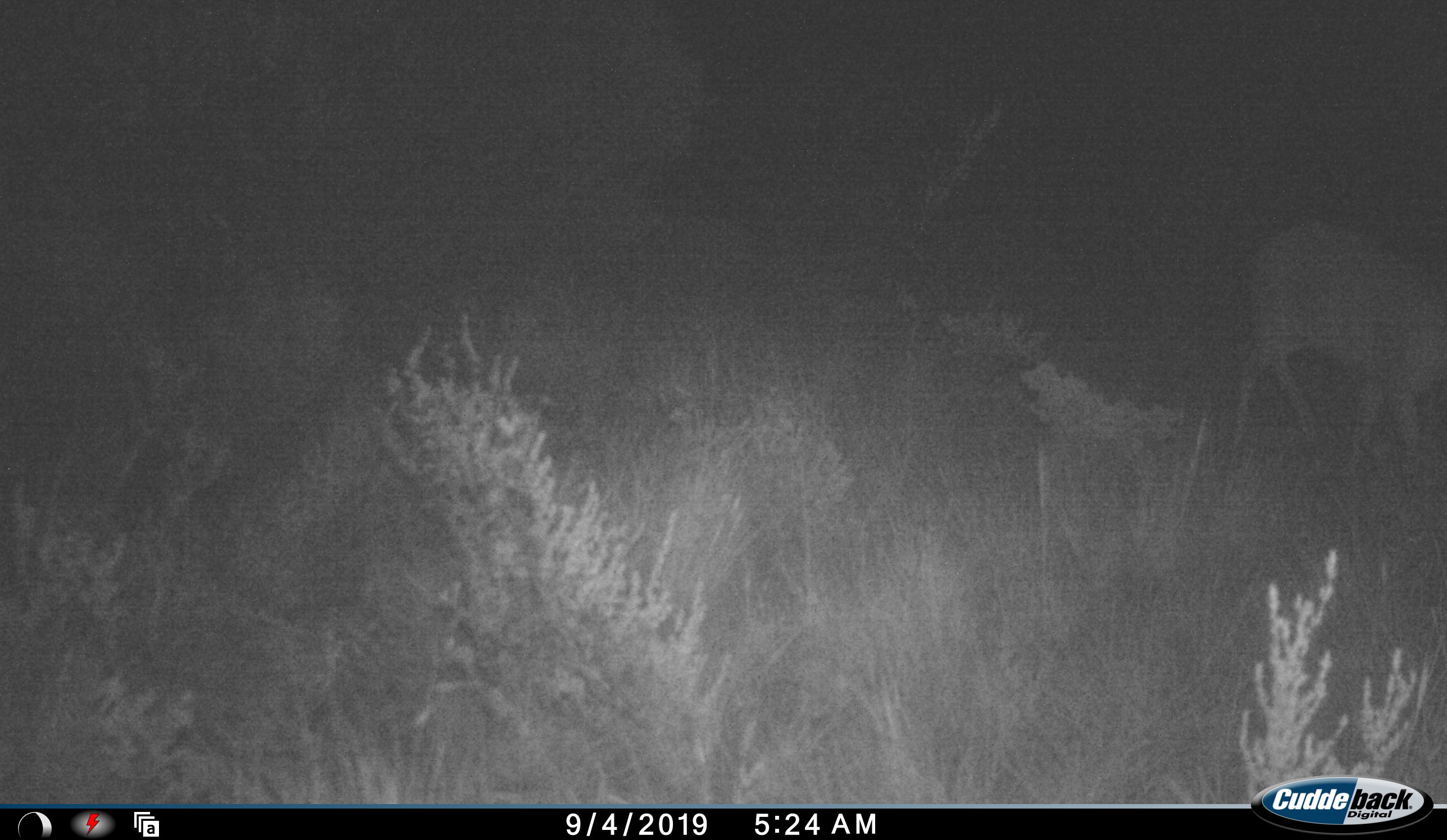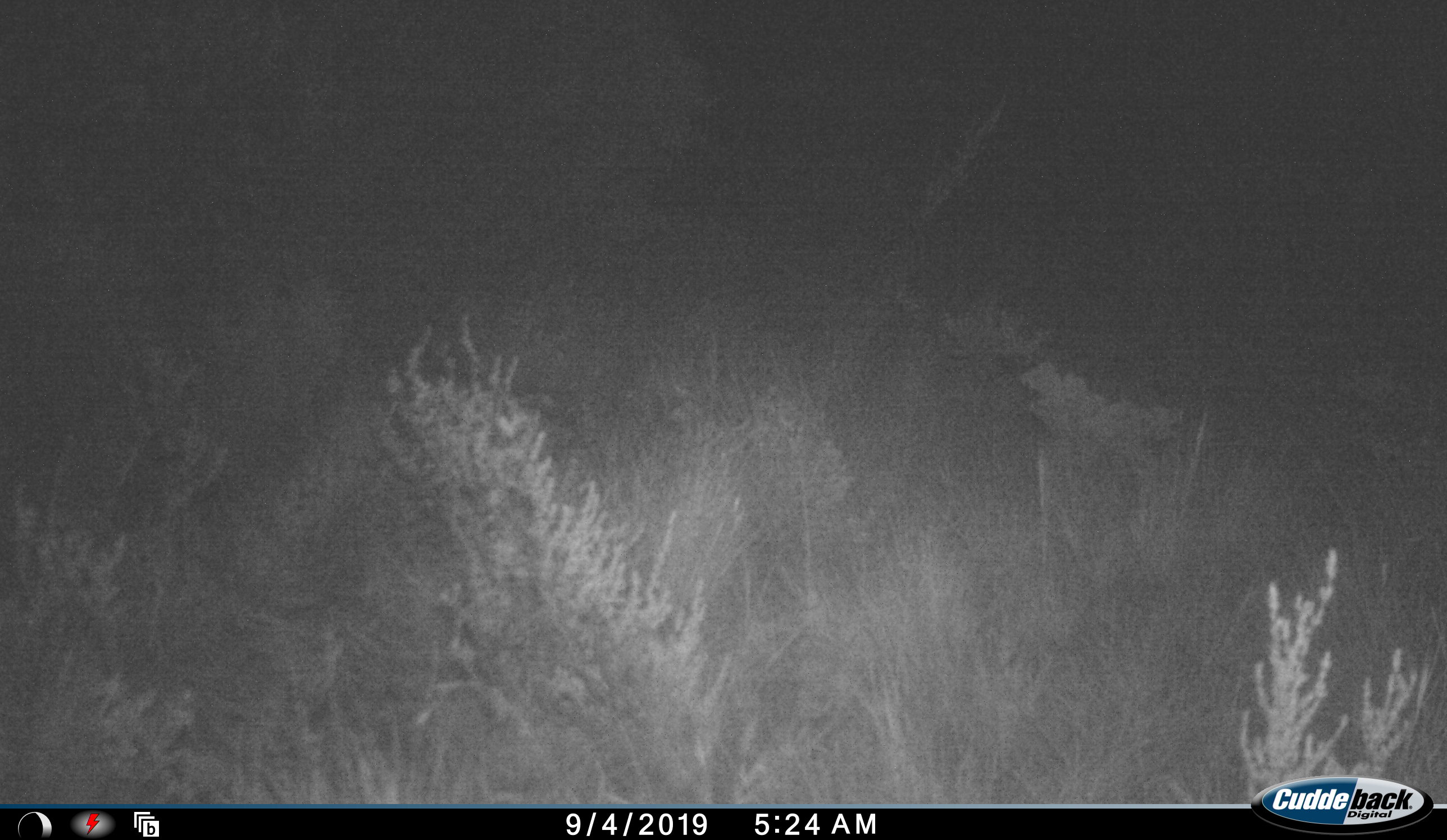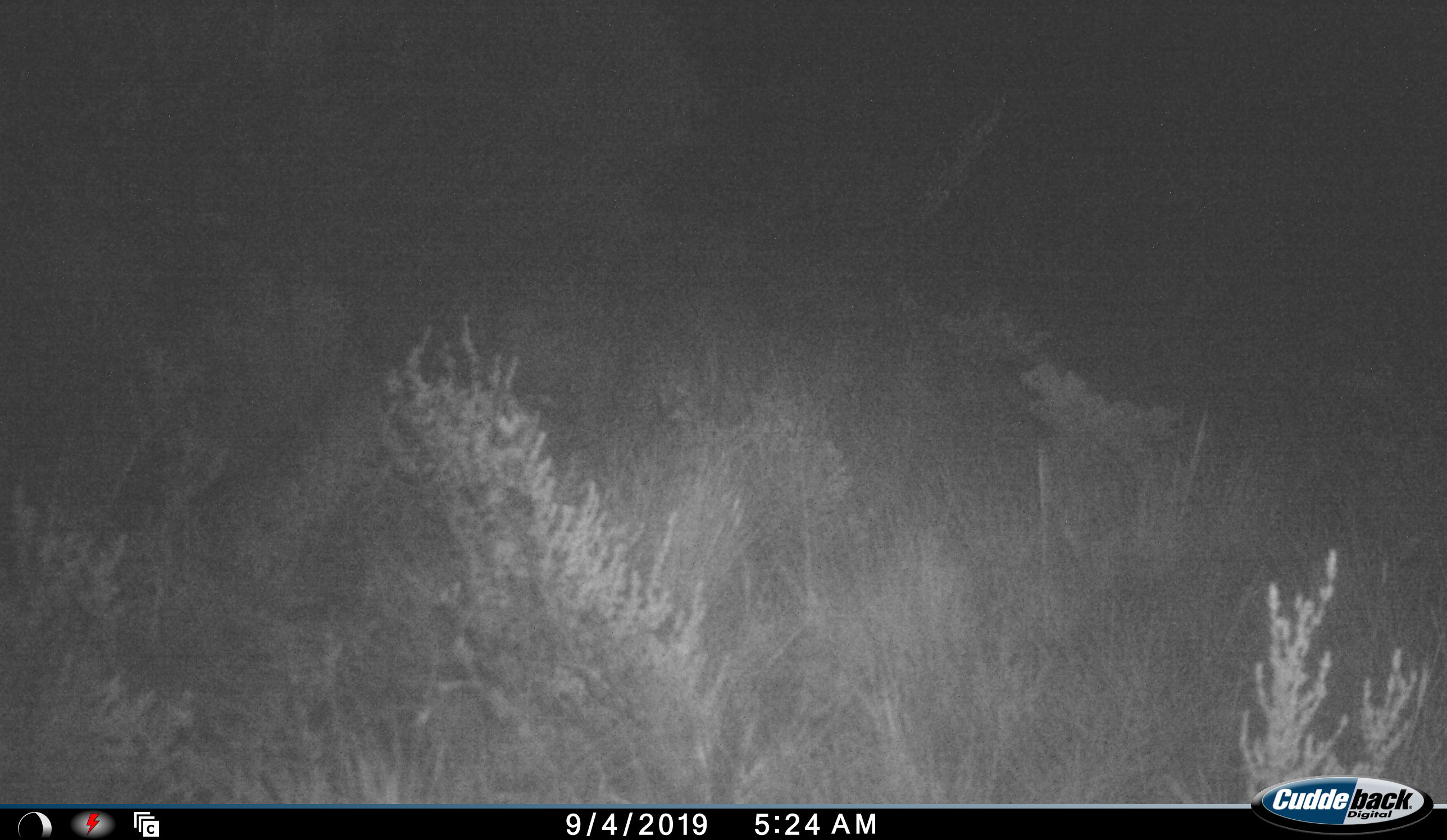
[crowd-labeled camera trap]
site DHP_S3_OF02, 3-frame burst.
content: unidentified animal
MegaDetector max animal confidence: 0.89